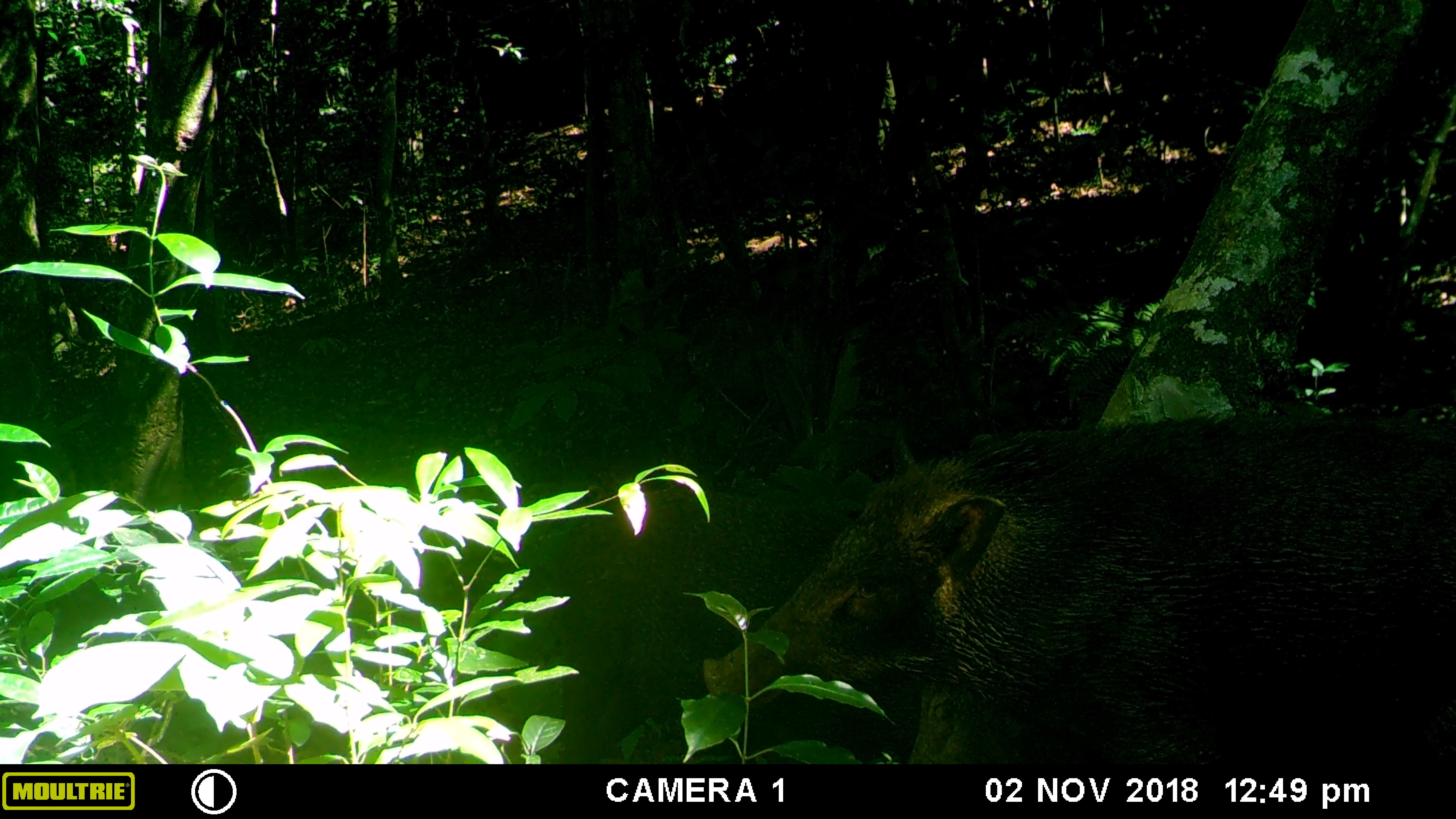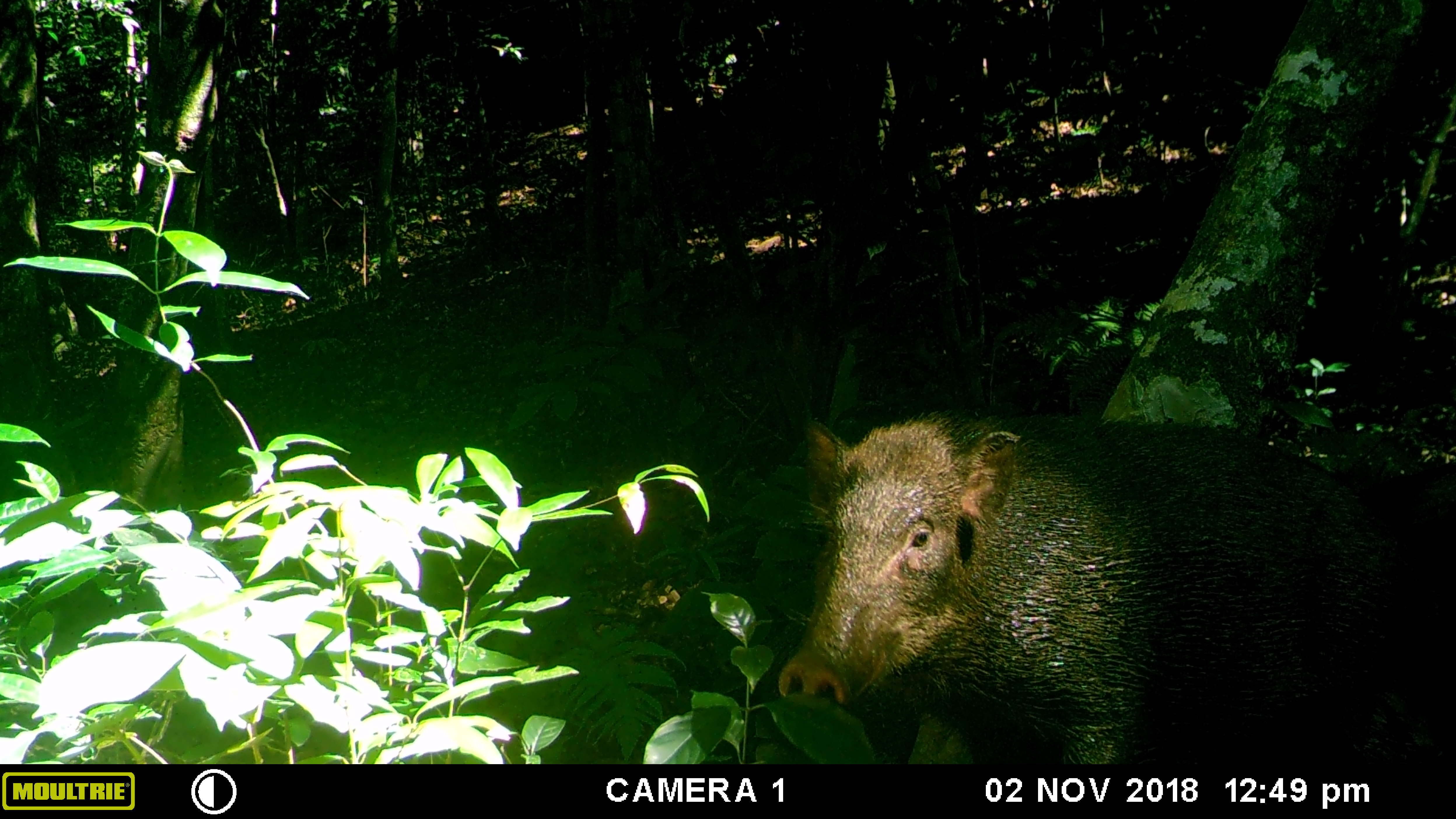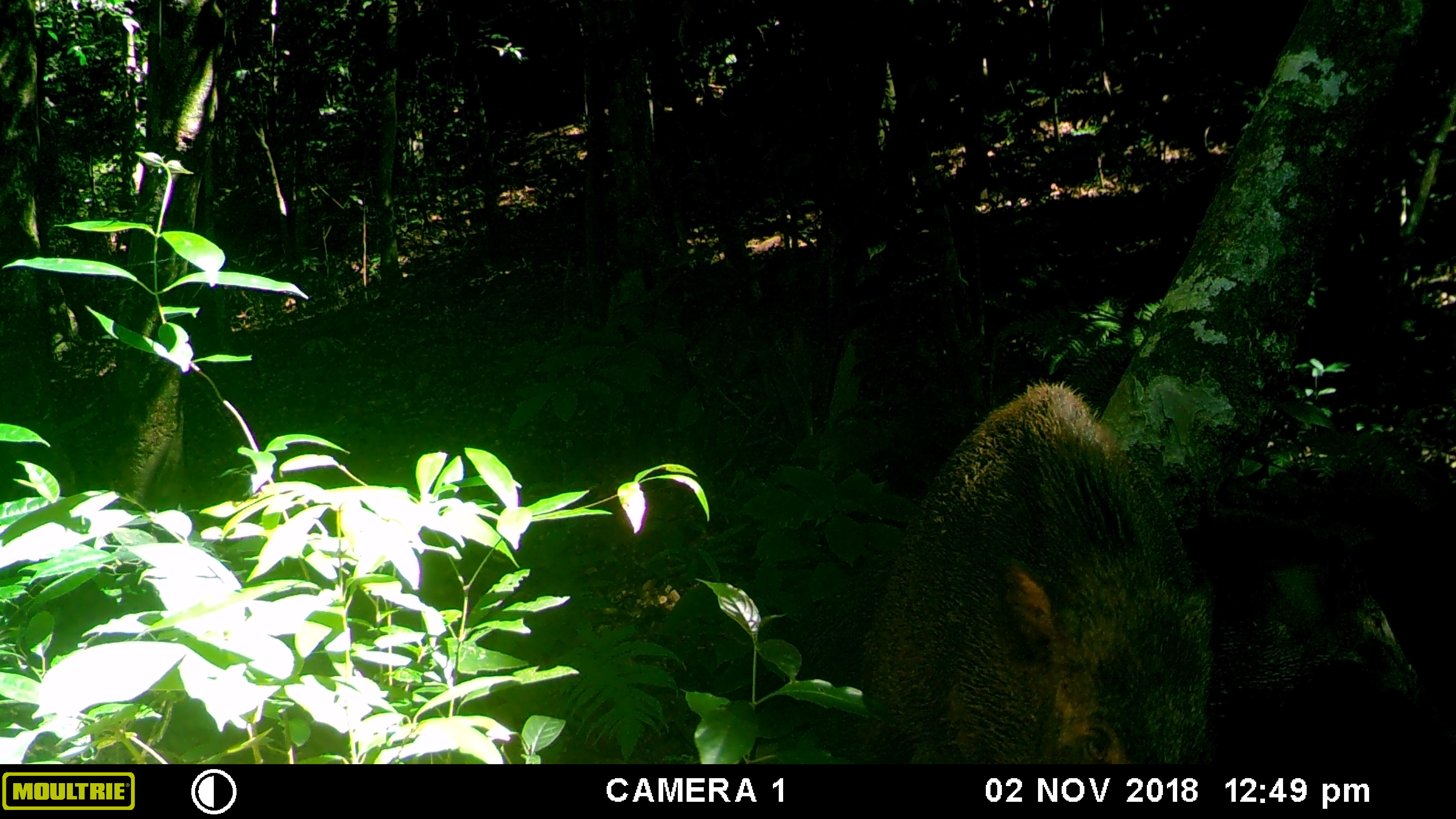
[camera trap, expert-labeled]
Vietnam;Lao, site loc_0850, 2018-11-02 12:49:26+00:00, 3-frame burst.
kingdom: Animalia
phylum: Chordata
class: Mammalia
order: Artiodactyla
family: Suidae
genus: Sus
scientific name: Sus scrofa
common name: eurasian wild pig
Eurasian wild pig (Sus scrofa). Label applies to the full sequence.